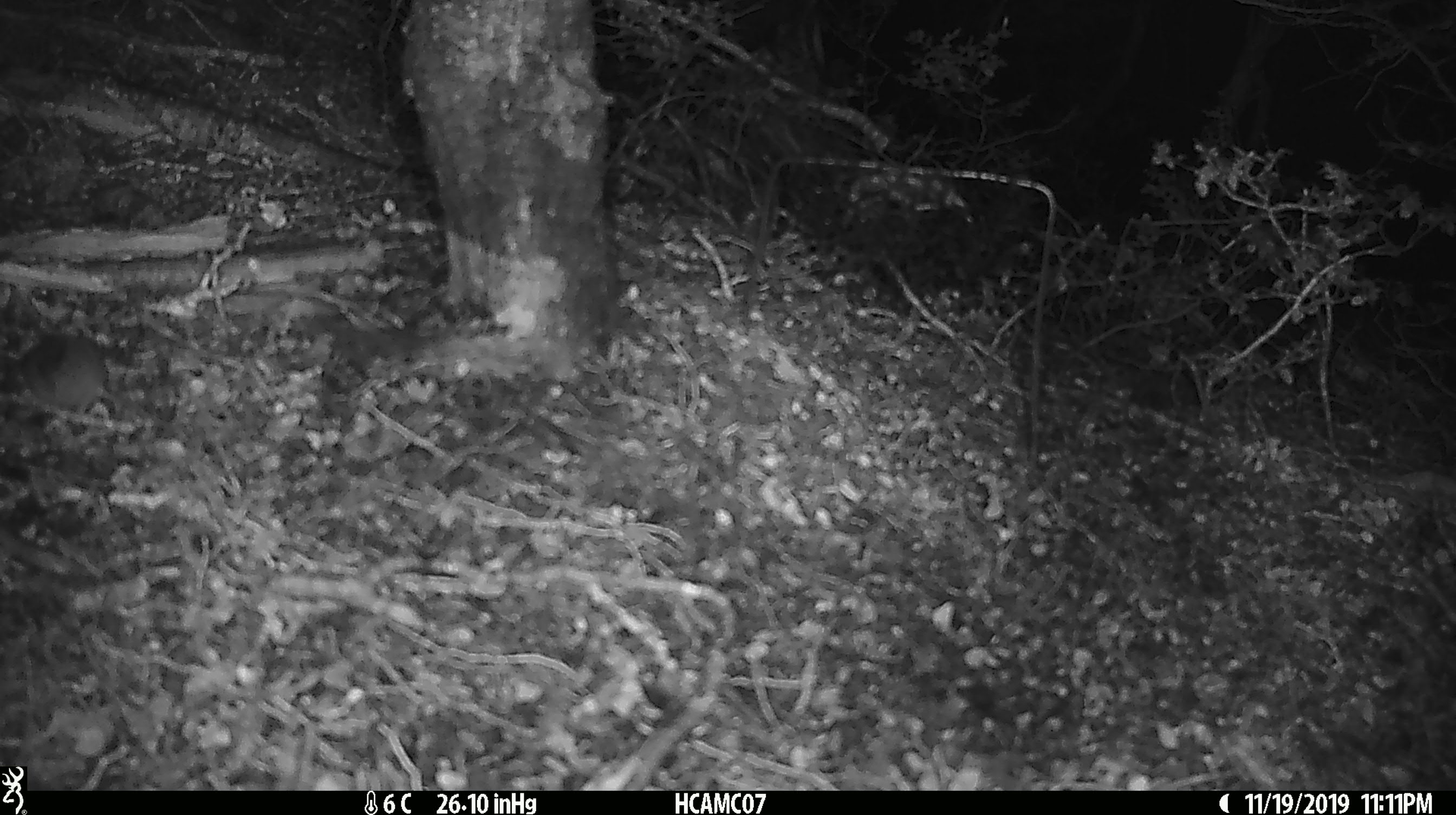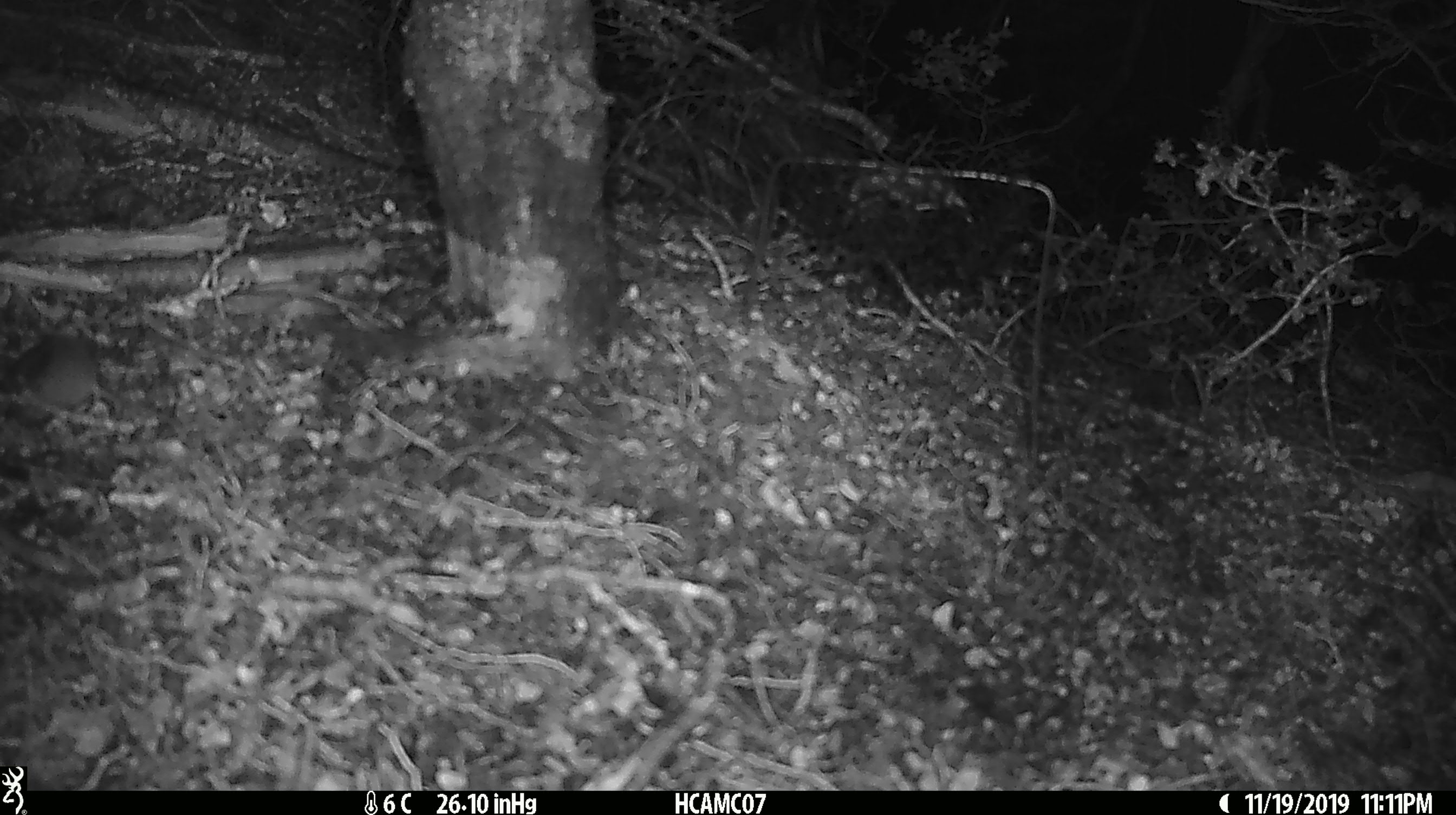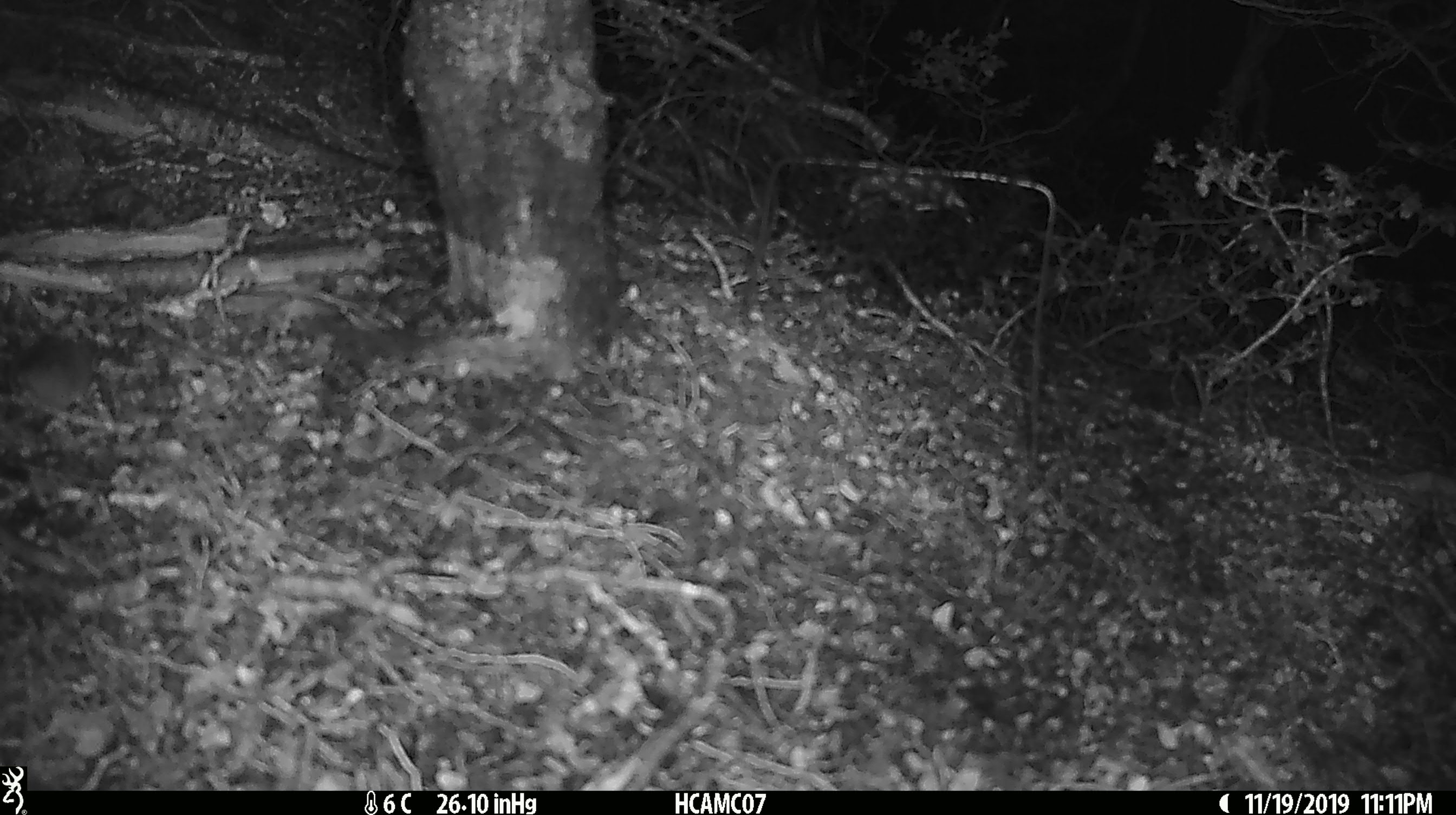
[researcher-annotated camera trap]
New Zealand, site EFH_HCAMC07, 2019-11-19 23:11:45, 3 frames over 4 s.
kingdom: Animalia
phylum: Chordata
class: Mammalia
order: Rodentia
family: Muridae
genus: Mus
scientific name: Mus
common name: mouse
Mouse (Mus).